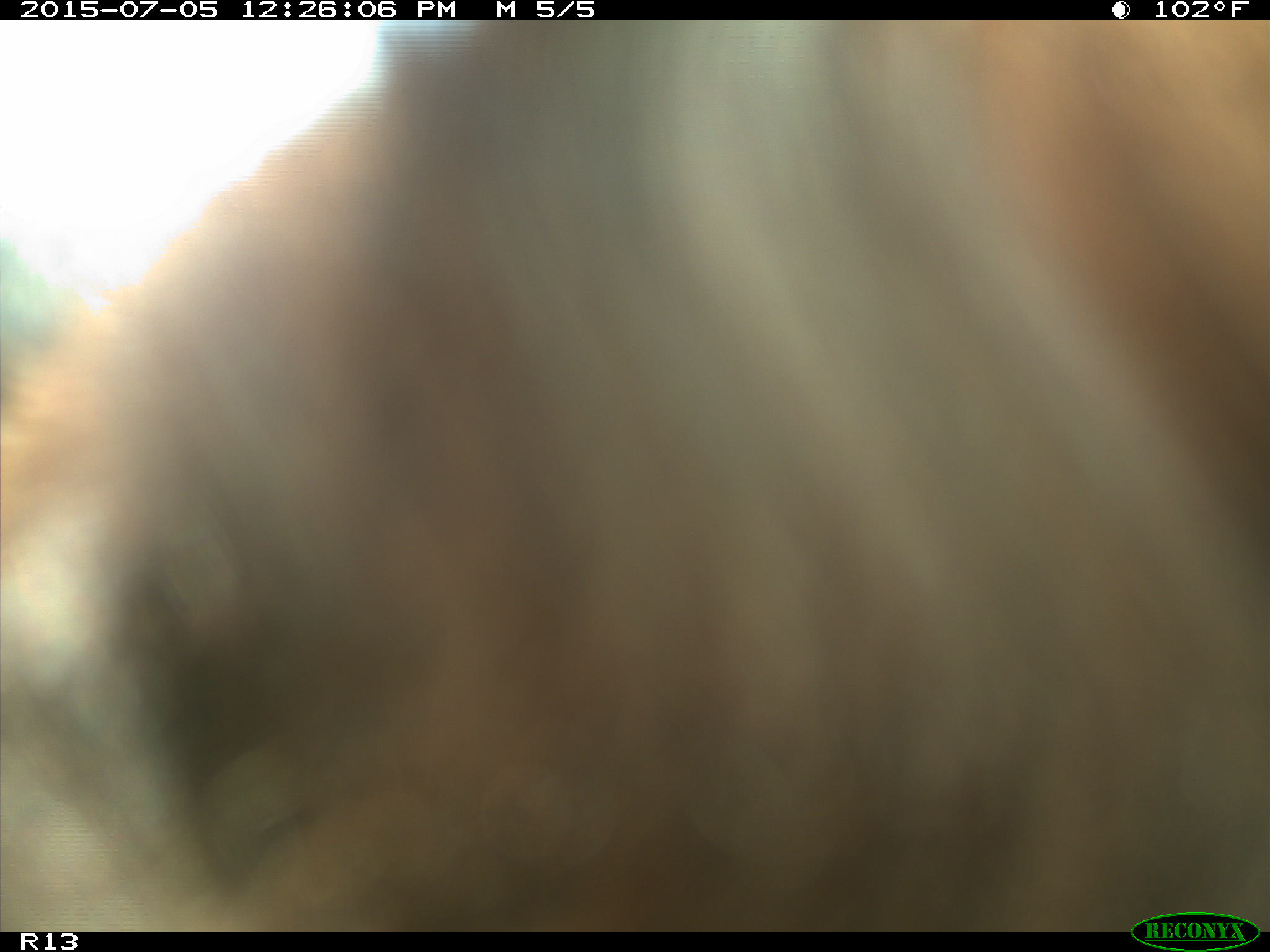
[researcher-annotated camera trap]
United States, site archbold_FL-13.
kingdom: Animalia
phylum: Chordata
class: Mammalia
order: Artiodactyla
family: Bovidae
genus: Bos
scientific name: Bos taurus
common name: domestic cow